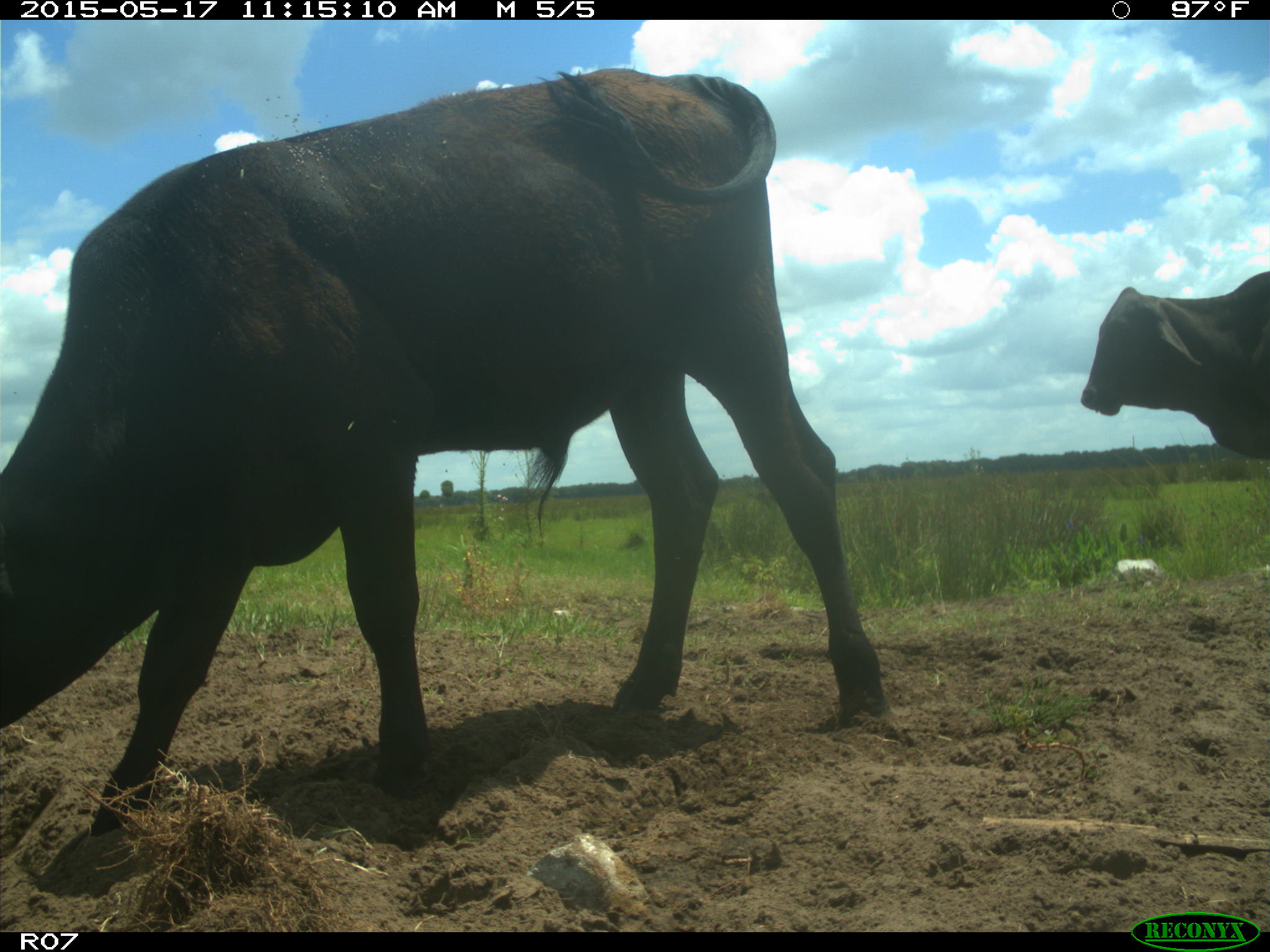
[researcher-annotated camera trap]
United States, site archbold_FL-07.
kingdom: Animalia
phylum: Chordata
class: Mammalia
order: Artiodactyla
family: Bovidae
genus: Bos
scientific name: Bos taurus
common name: domestic cow